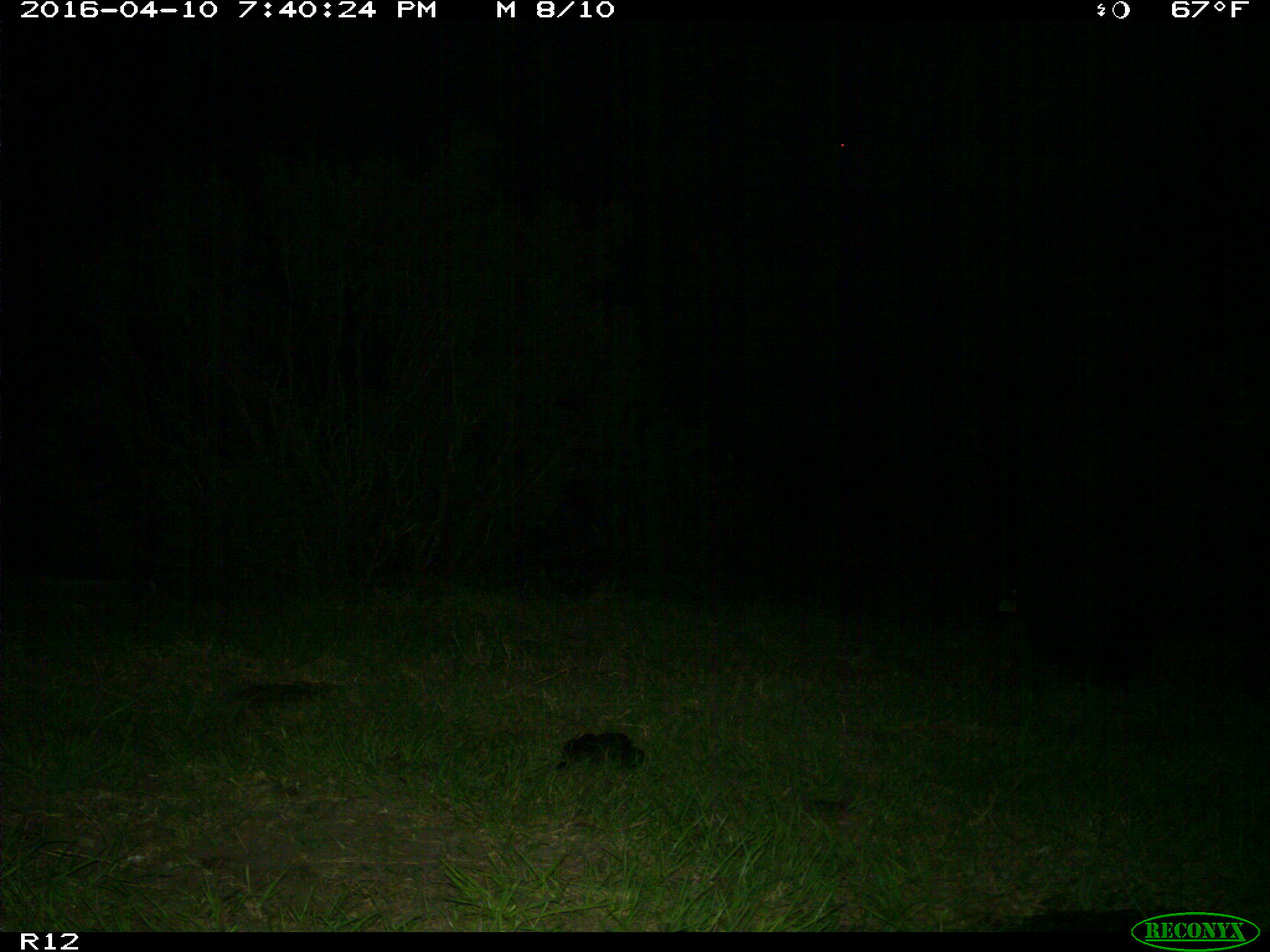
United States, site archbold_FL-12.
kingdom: Animalia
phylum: Chordata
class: Mammalia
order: Artiodactyla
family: Bovidae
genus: Bos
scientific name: Bos taurus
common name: domestic cow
Bos taurus (domestic cow).